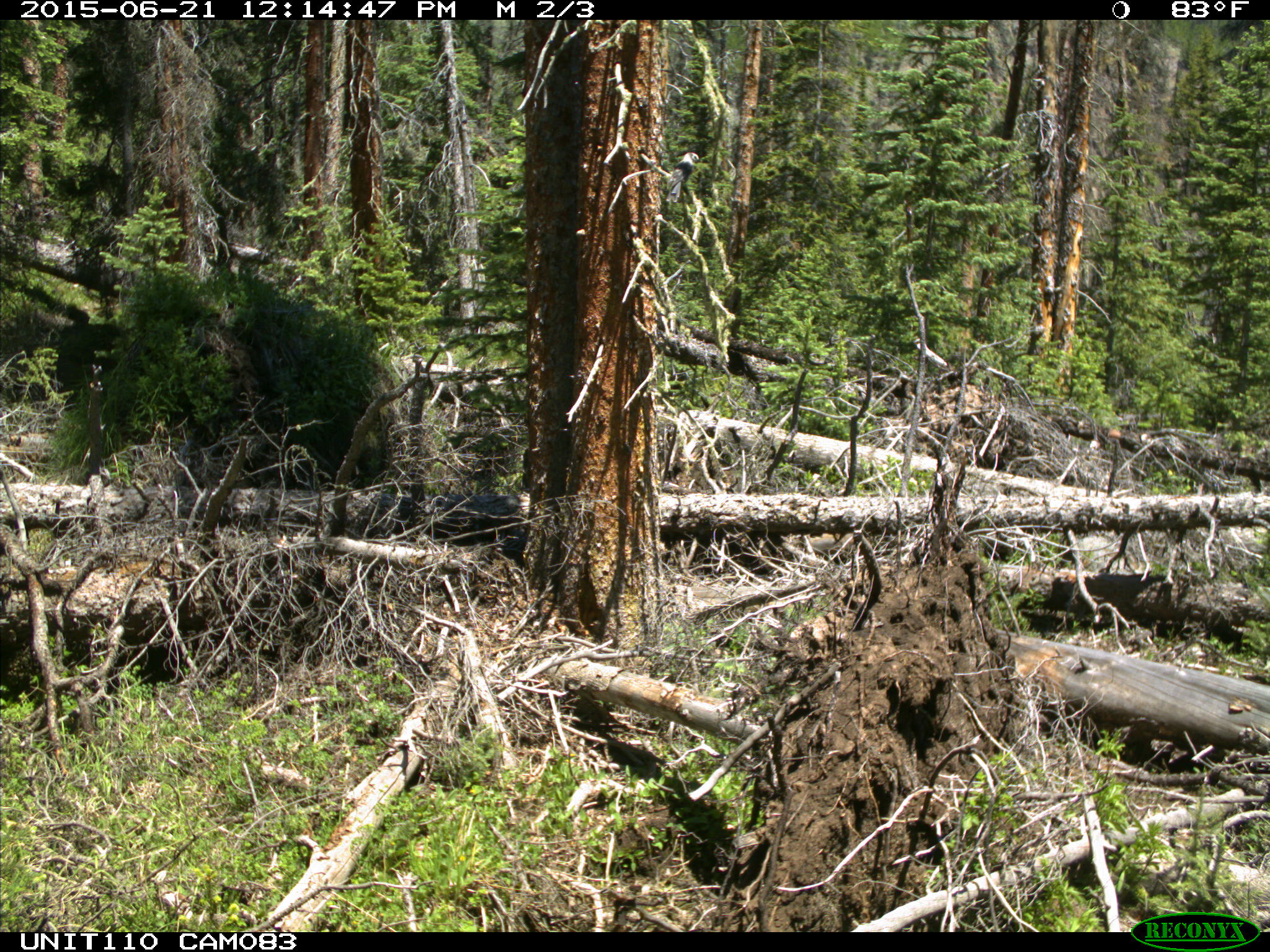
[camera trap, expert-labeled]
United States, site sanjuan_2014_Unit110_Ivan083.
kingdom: Animalia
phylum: Chordata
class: Aves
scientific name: Aves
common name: birds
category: unidentified bird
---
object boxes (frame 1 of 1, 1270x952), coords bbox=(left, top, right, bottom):
animal: bbox=(664, 151, 701, 205)